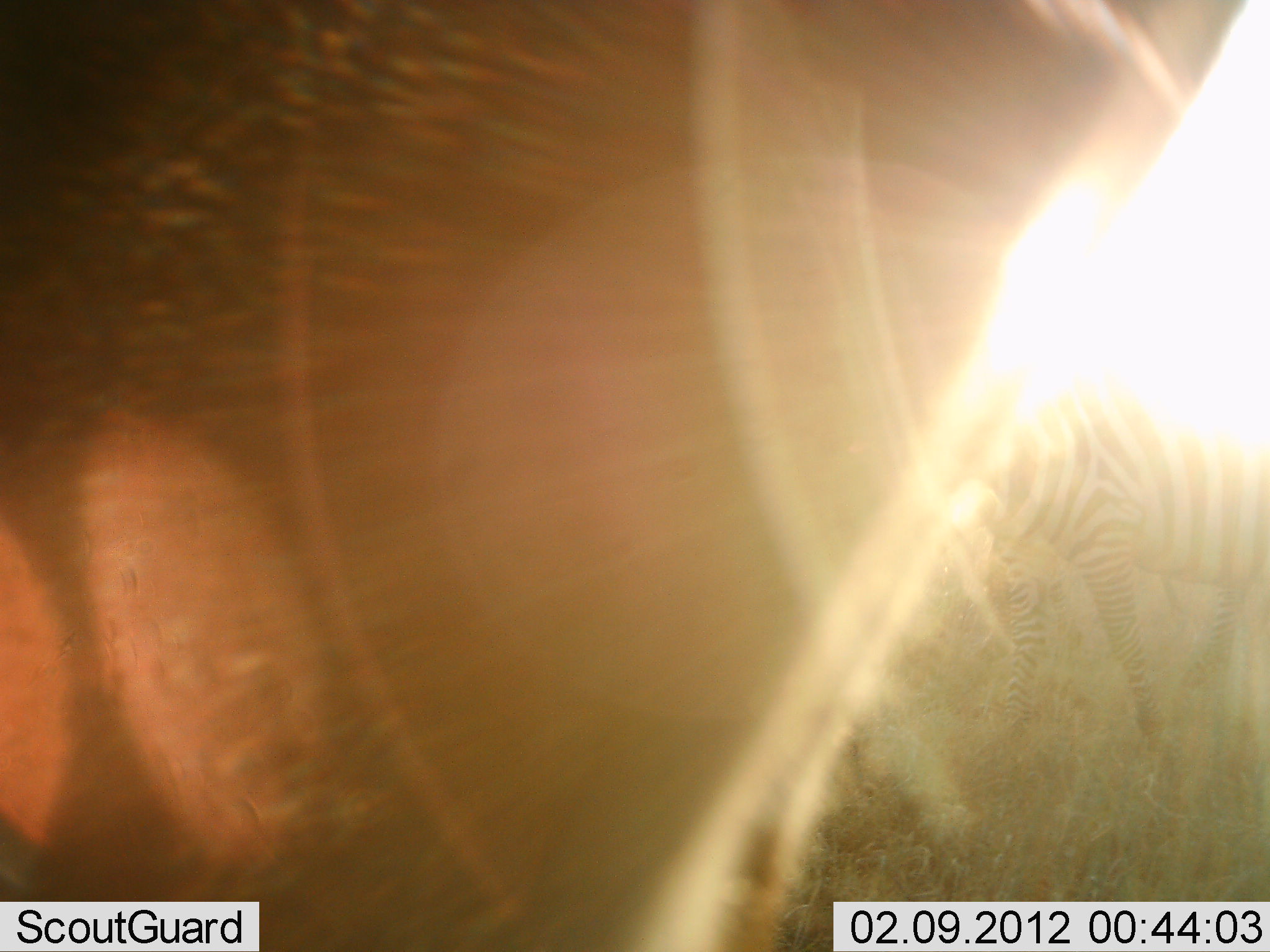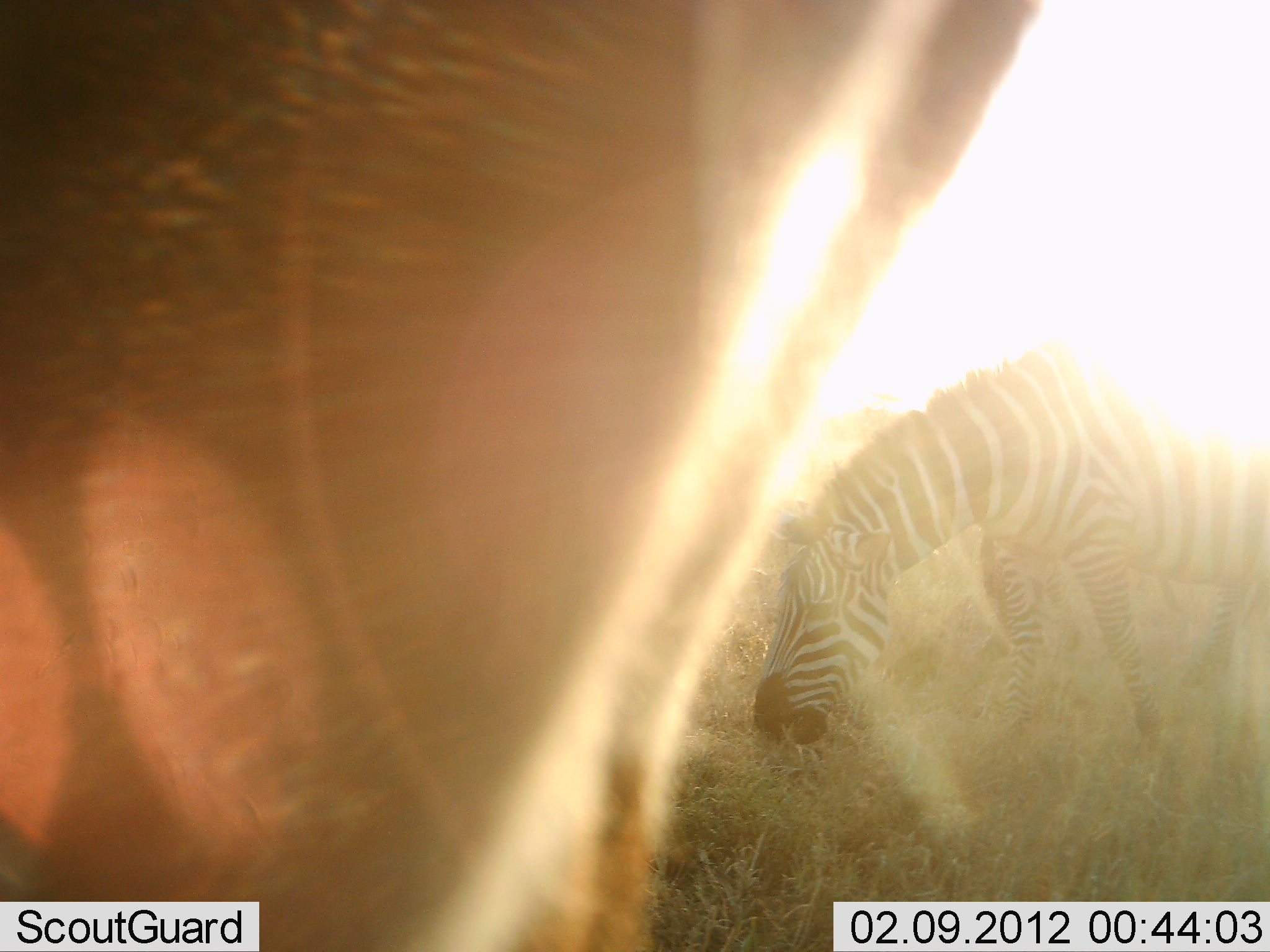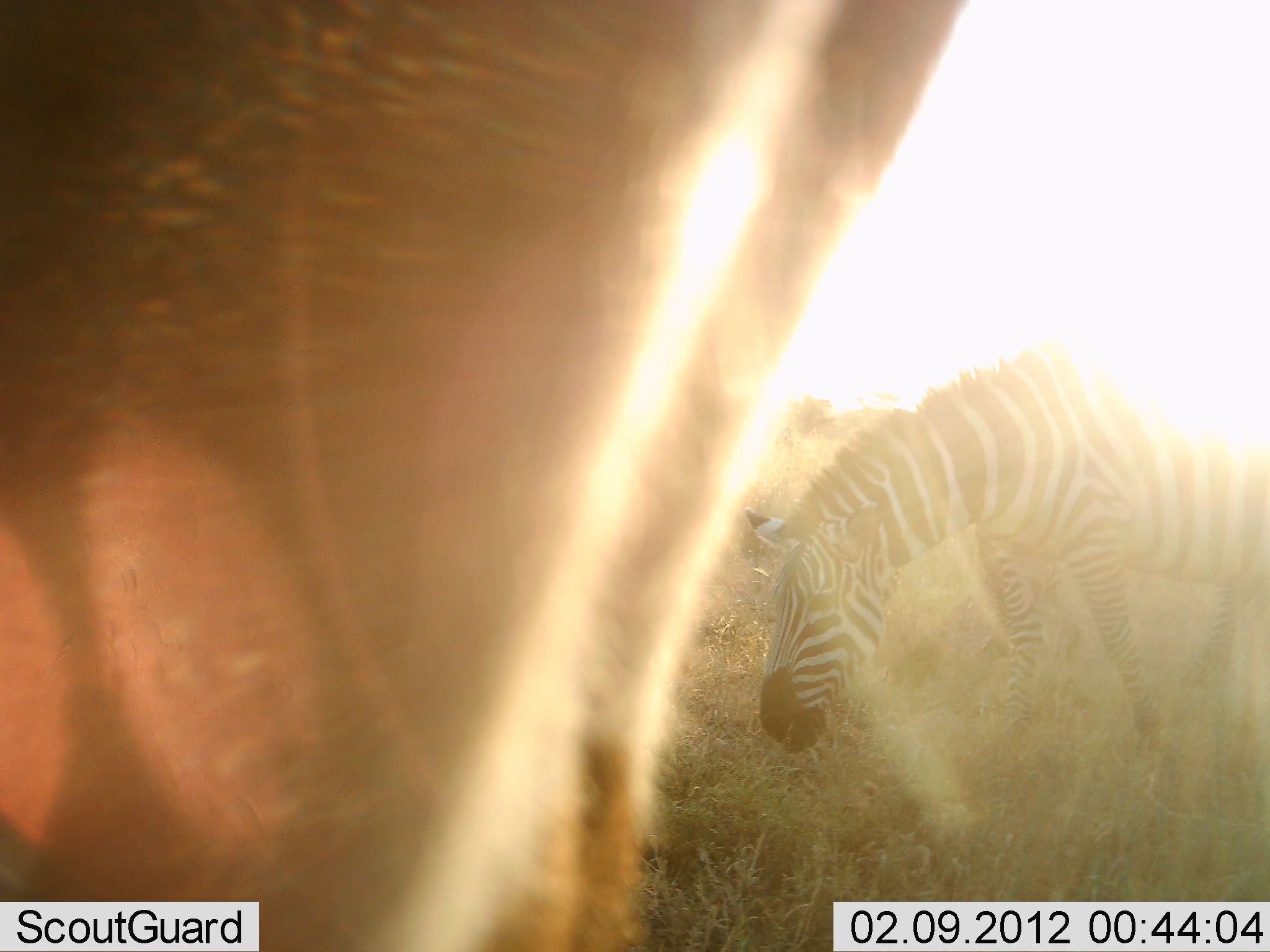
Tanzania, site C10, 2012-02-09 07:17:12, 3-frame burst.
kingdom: Animalia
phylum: Chordata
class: Mammalia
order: Perissodactyla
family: Equidae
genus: Equus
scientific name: Equus quagga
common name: plains zebra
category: zebra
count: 1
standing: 29%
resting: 0%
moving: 0%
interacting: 0%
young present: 0%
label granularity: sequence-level